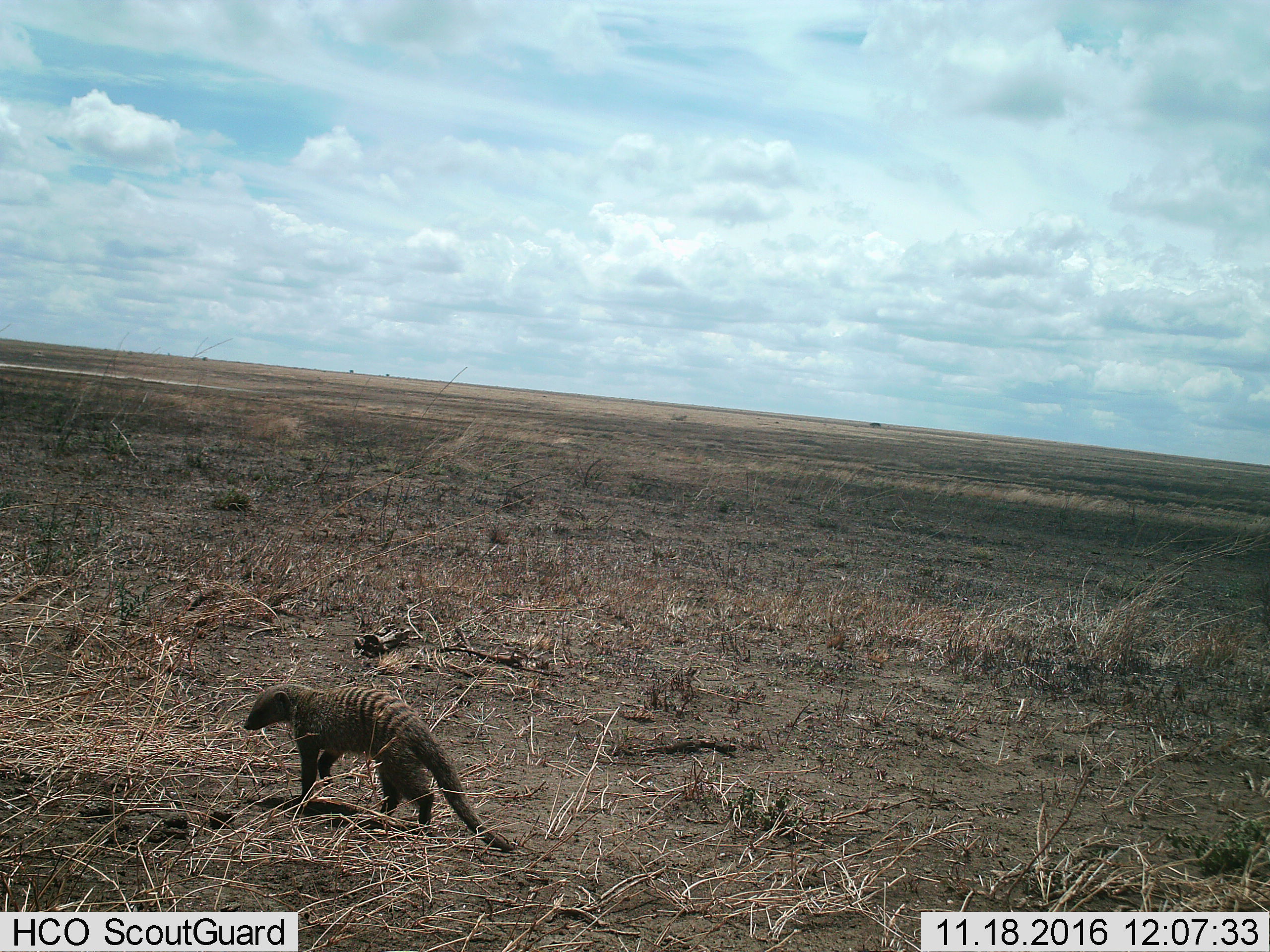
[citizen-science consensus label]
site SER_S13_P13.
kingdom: Animalia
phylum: Chordata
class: Mammalia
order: Carnivora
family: Herpestidae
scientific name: Herpestidae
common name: mongoose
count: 1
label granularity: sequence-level